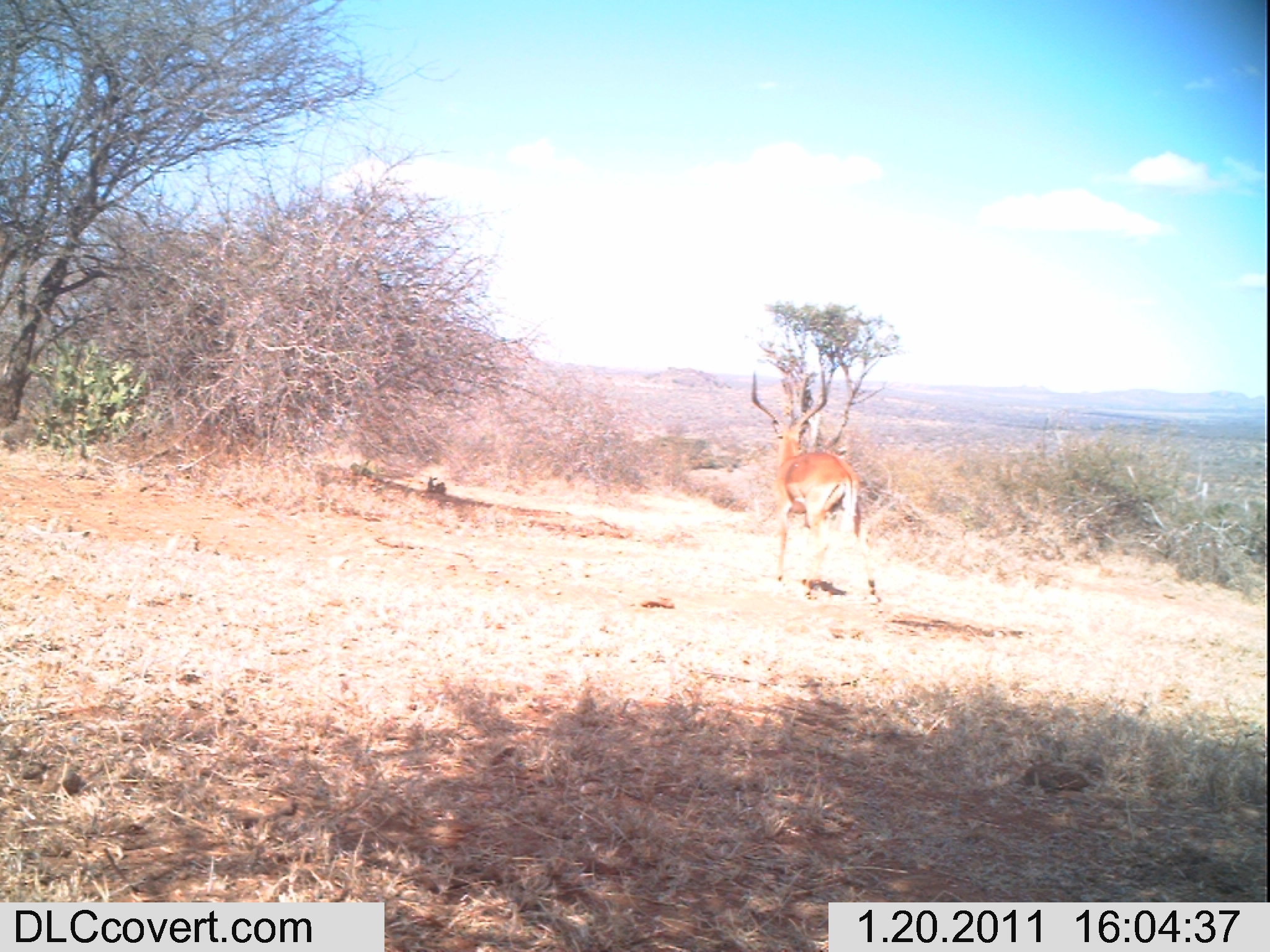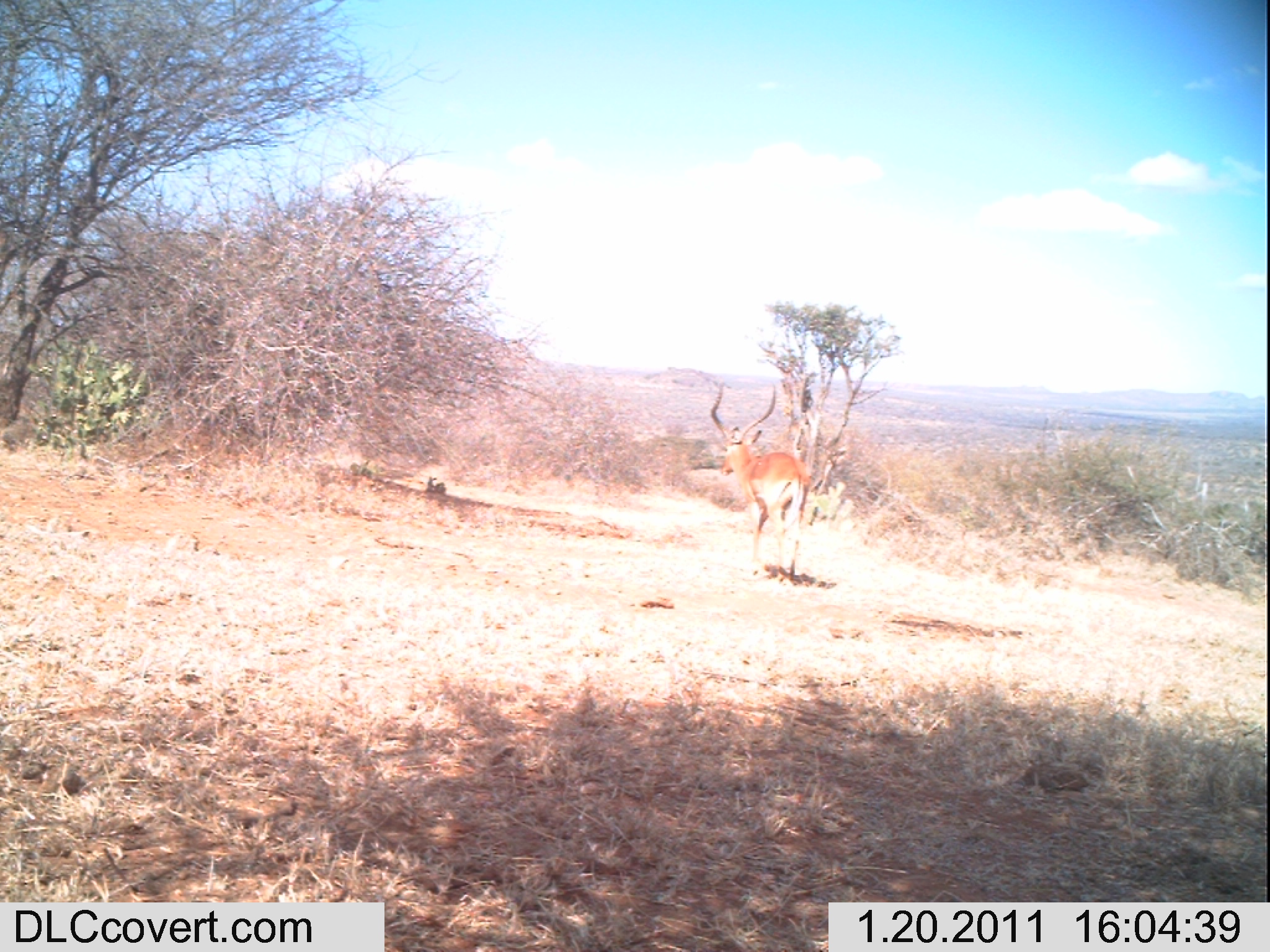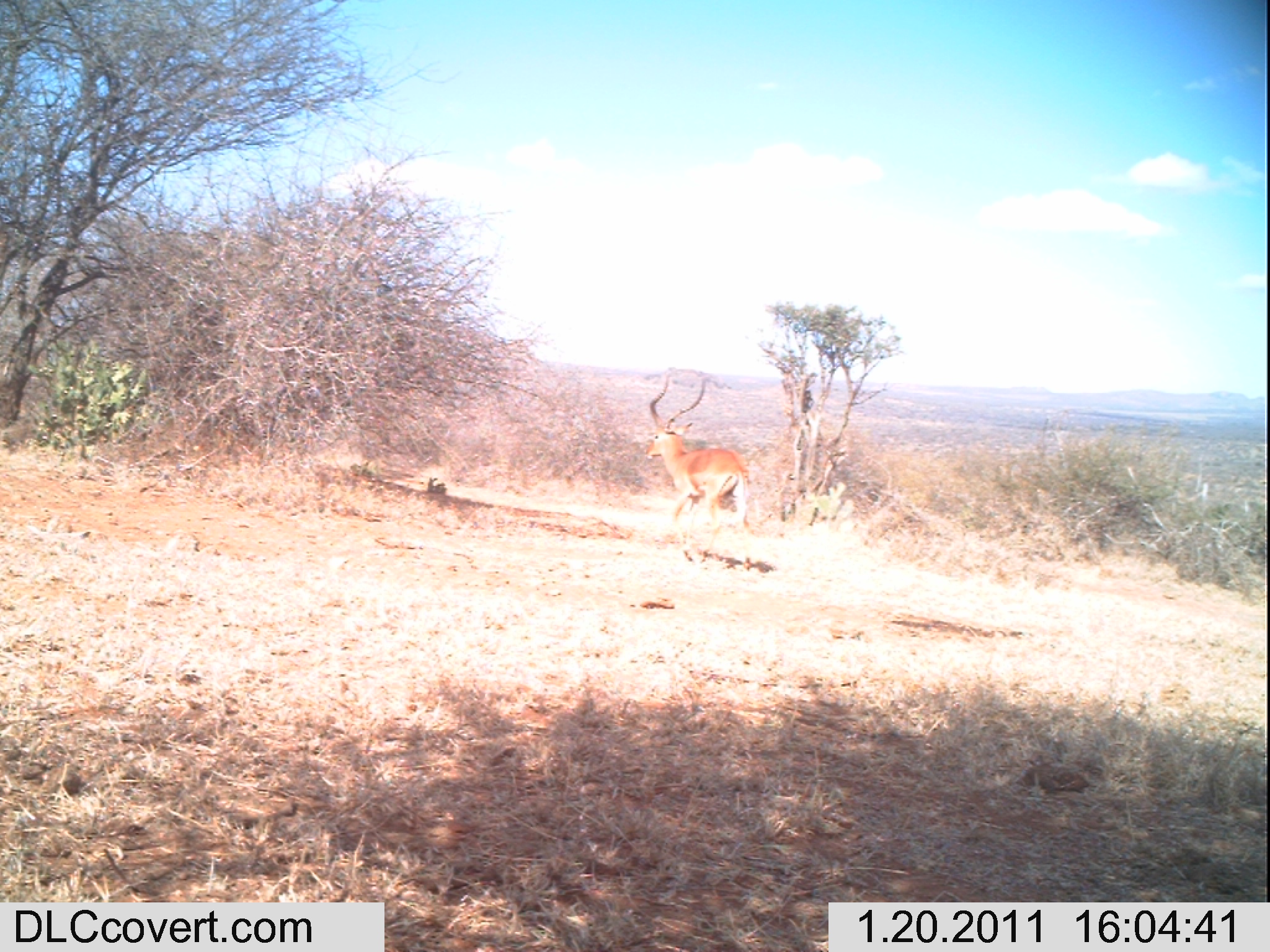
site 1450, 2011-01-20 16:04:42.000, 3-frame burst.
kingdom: Animalia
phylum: Chordata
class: Mammalia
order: Artiodactyla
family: Bovidae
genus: Aepyceros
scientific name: Aepyceros melampus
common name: impala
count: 1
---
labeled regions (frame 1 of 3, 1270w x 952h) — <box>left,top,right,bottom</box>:
aepyceros melampus: <box>751,368,880,601</box>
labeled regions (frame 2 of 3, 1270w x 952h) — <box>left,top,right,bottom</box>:
aepyceros melampus: <box>710,382,810,581</box>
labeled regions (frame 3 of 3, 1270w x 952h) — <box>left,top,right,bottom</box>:
aepyceros melampus: <box>643,374,750,570</box>